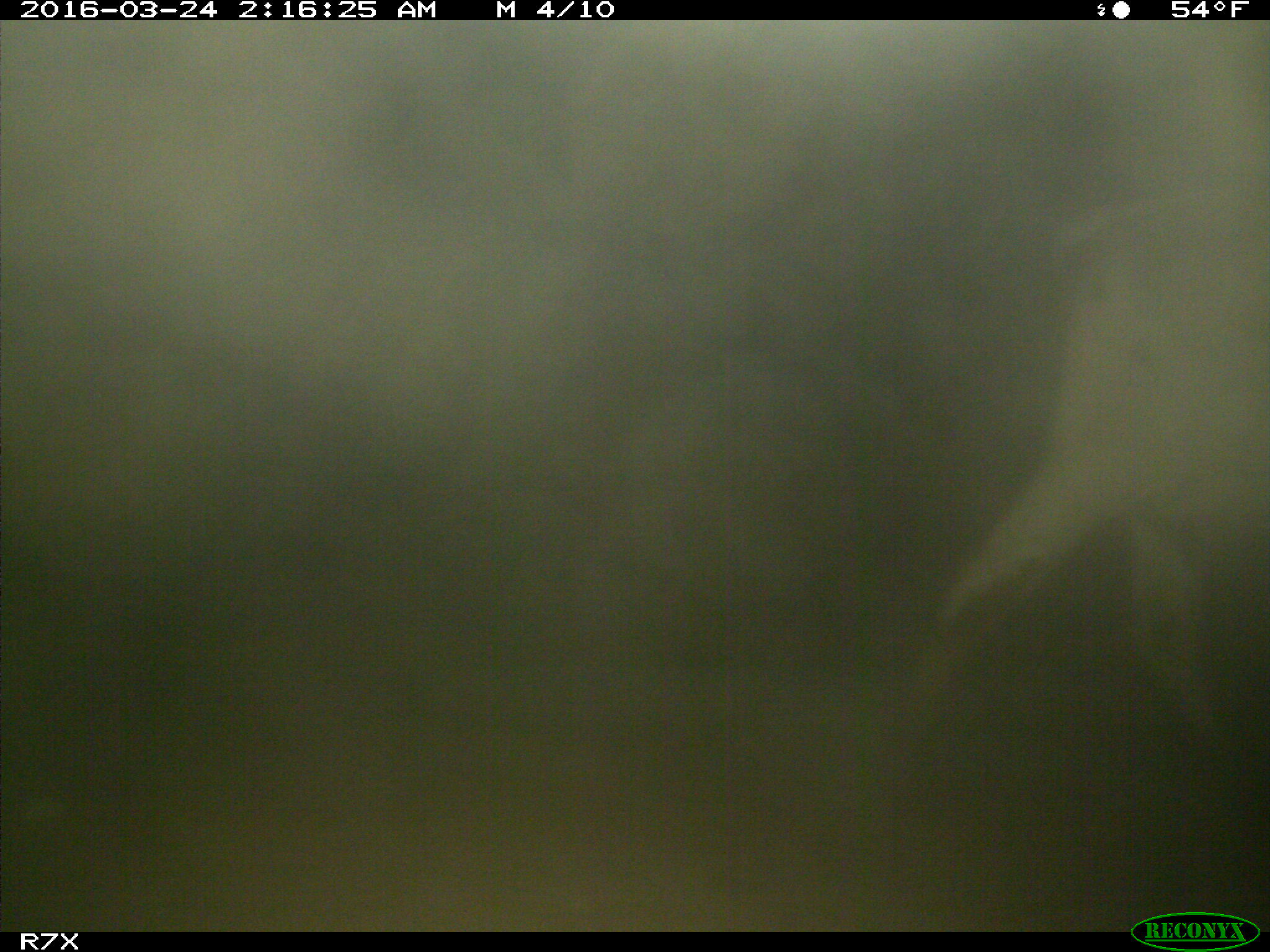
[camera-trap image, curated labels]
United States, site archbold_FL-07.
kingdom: Animalia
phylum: Chordata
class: Mammalia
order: Artiodactyla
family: Bovidae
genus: Bos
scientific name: Bos taurus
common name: domestic cow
Bos taurus (domestic cow).